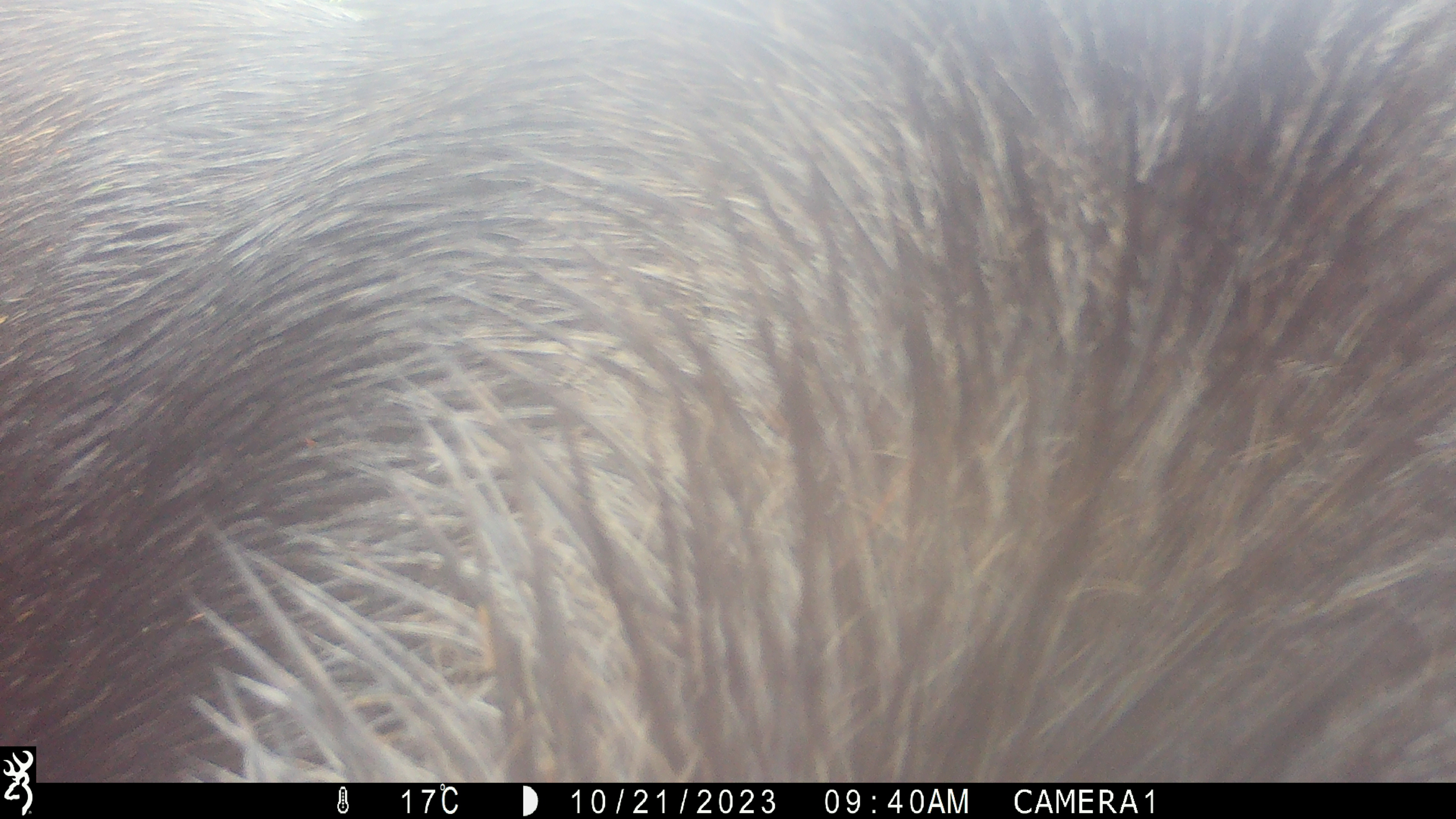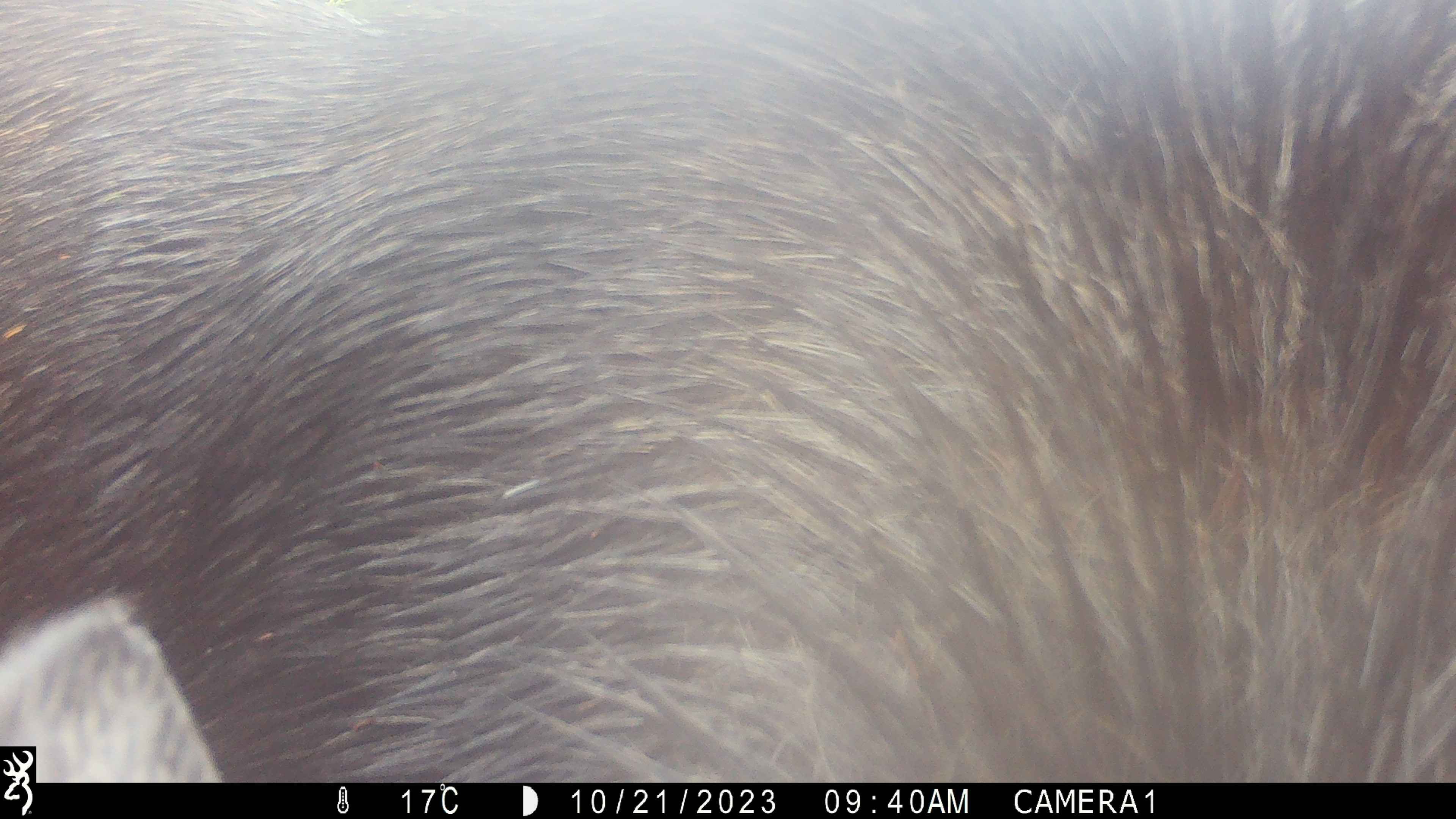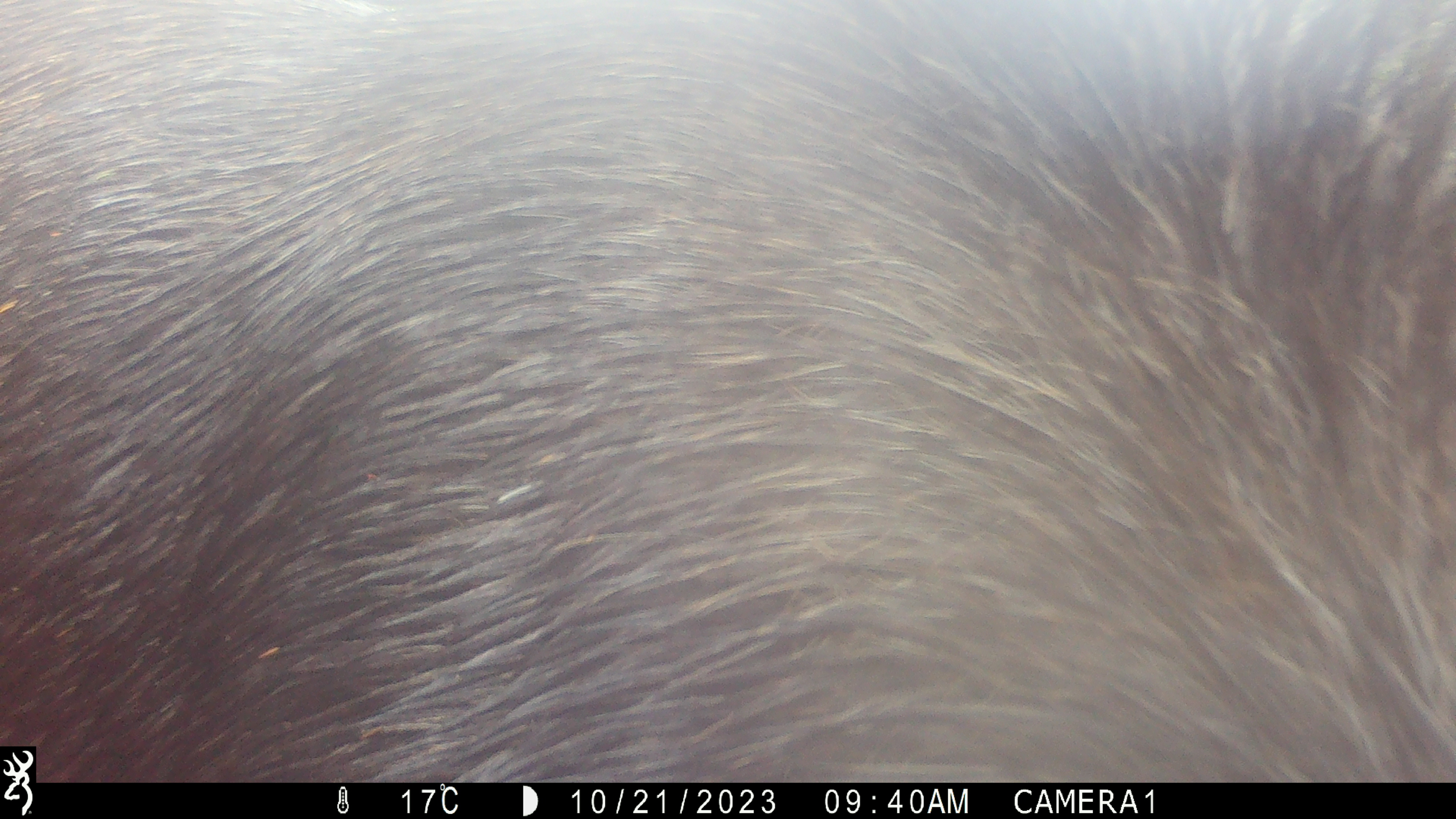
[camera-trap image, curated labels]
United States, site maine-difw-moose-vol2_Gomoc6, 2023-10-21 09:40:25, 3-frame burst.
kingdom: Animalia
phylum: Chordata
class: Mammalia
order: Artiodactyla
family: Cervidae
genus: Alces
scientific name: Alces alces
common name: moose